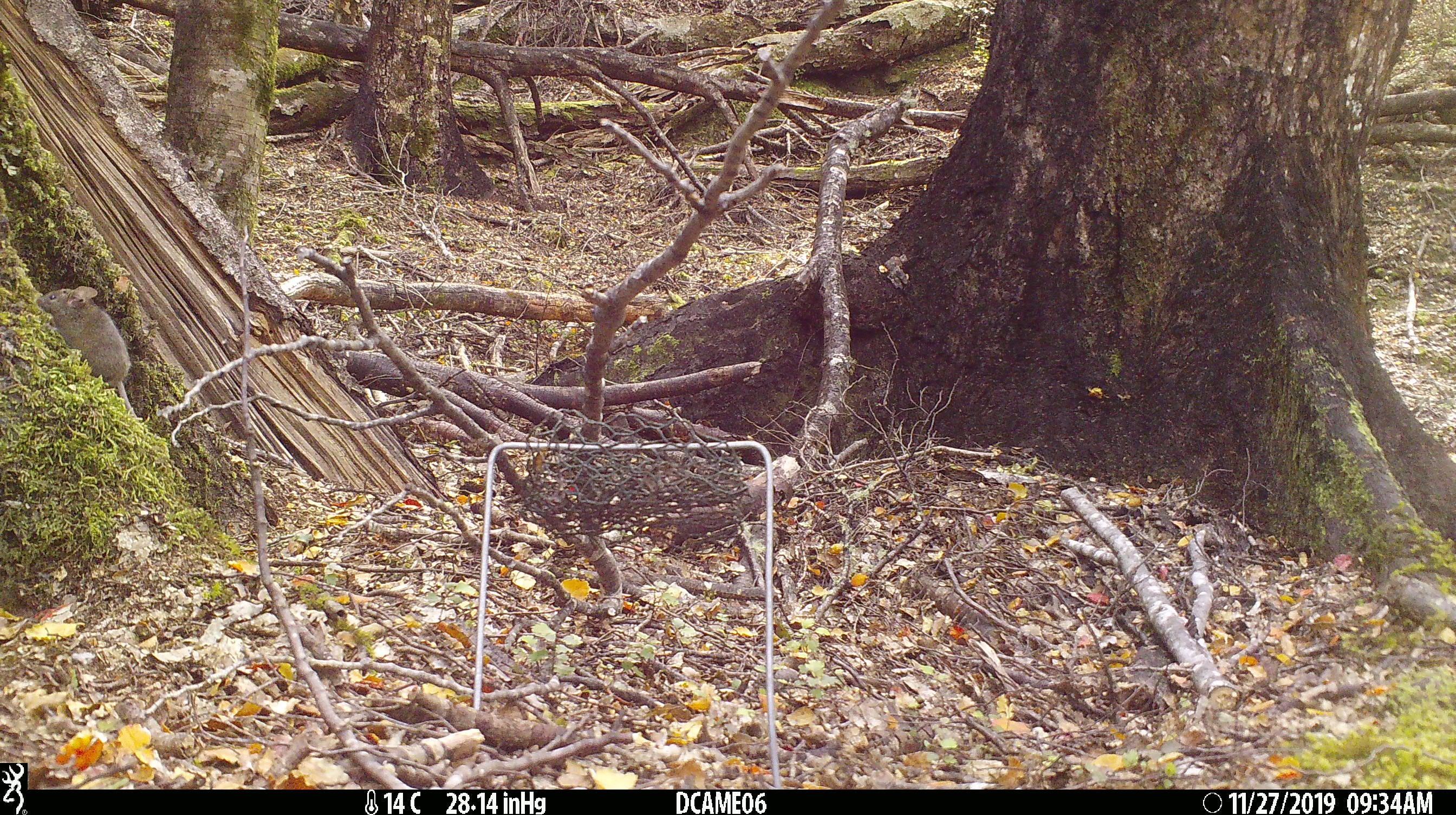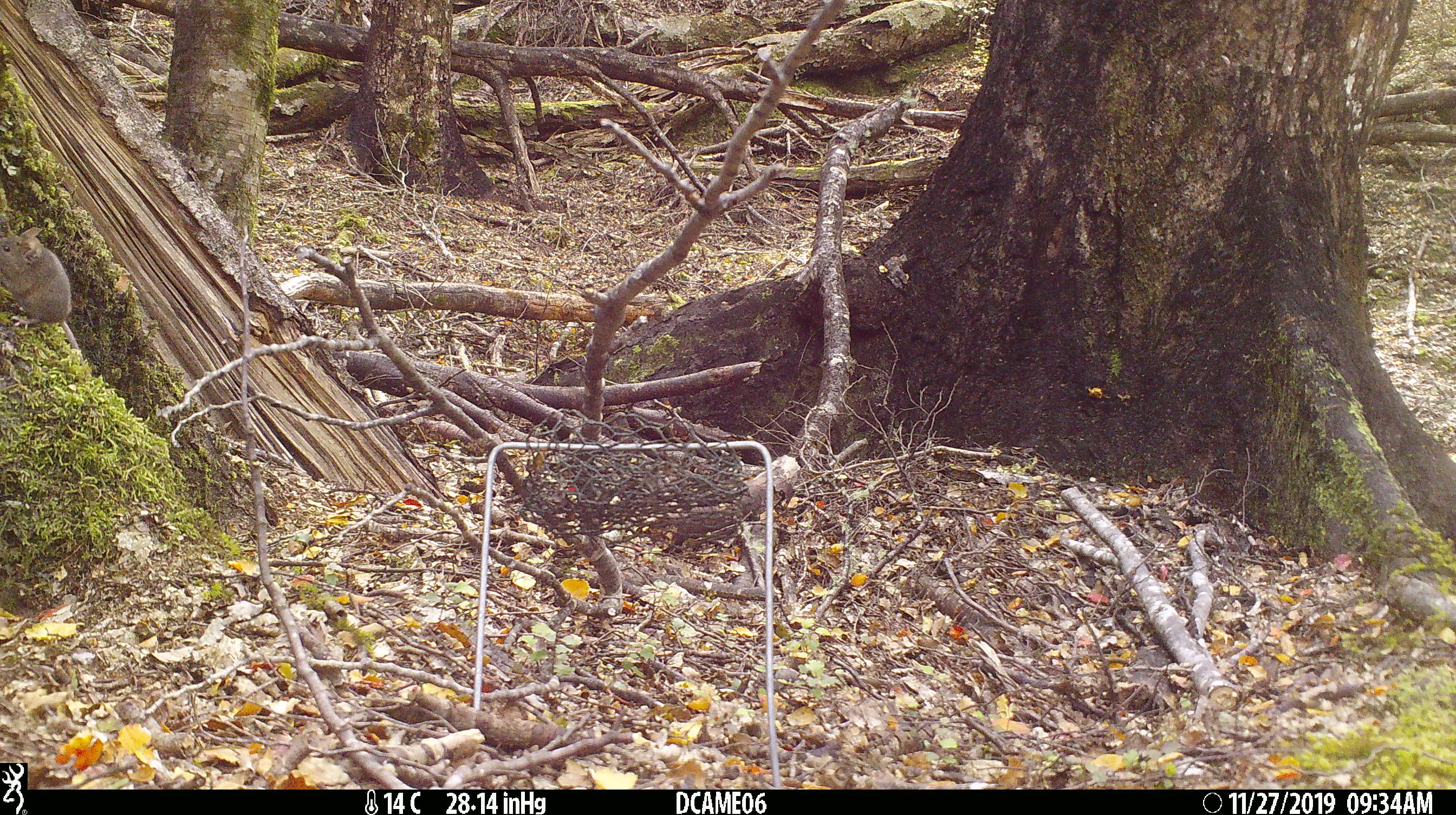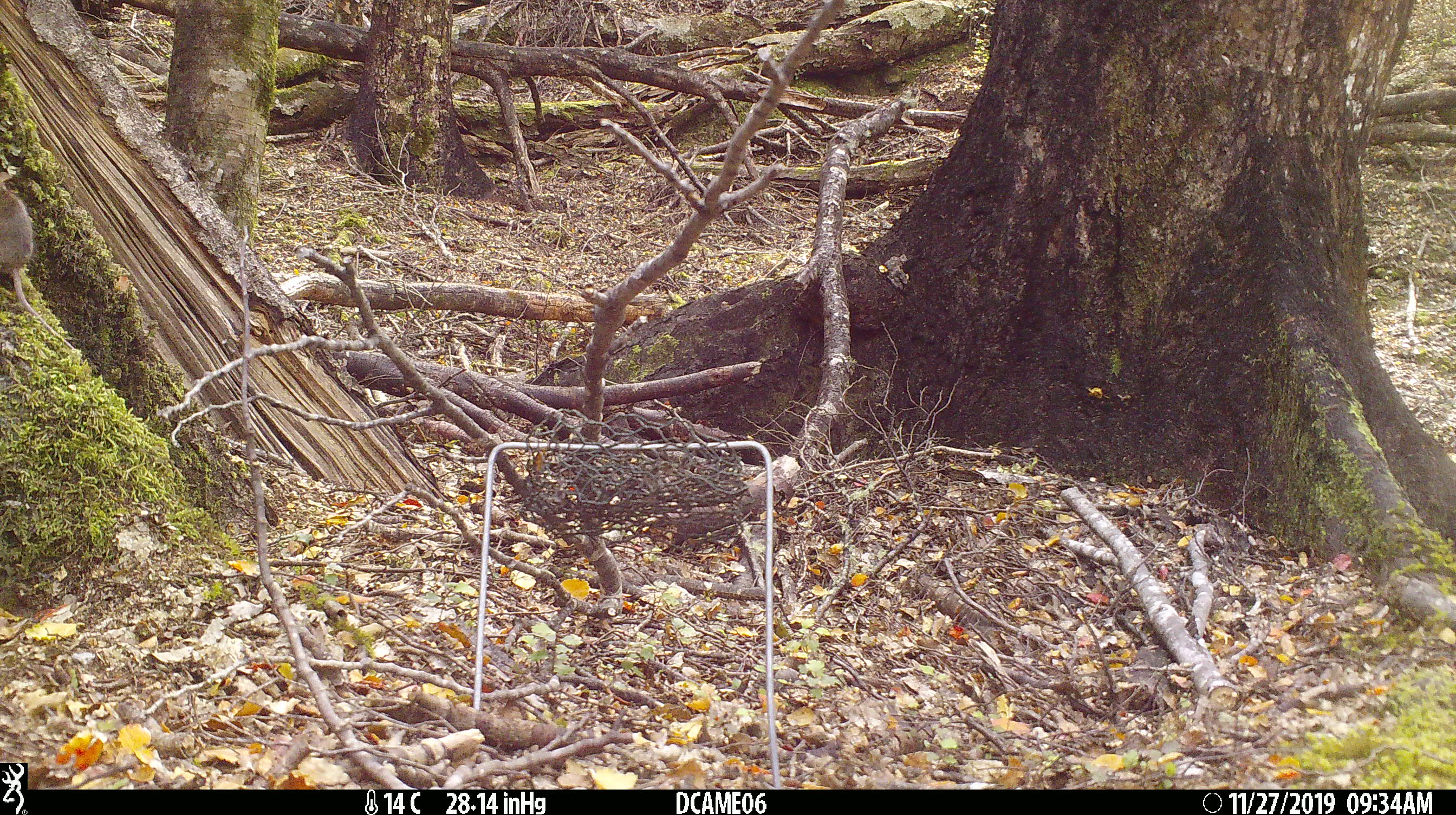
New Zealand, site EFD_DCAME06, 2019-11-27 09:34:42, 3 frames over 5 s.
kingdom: Animalia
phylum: Chordata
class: Mammalia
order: Rodentia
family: Muridae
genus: Mus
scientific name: Mus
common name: mouse